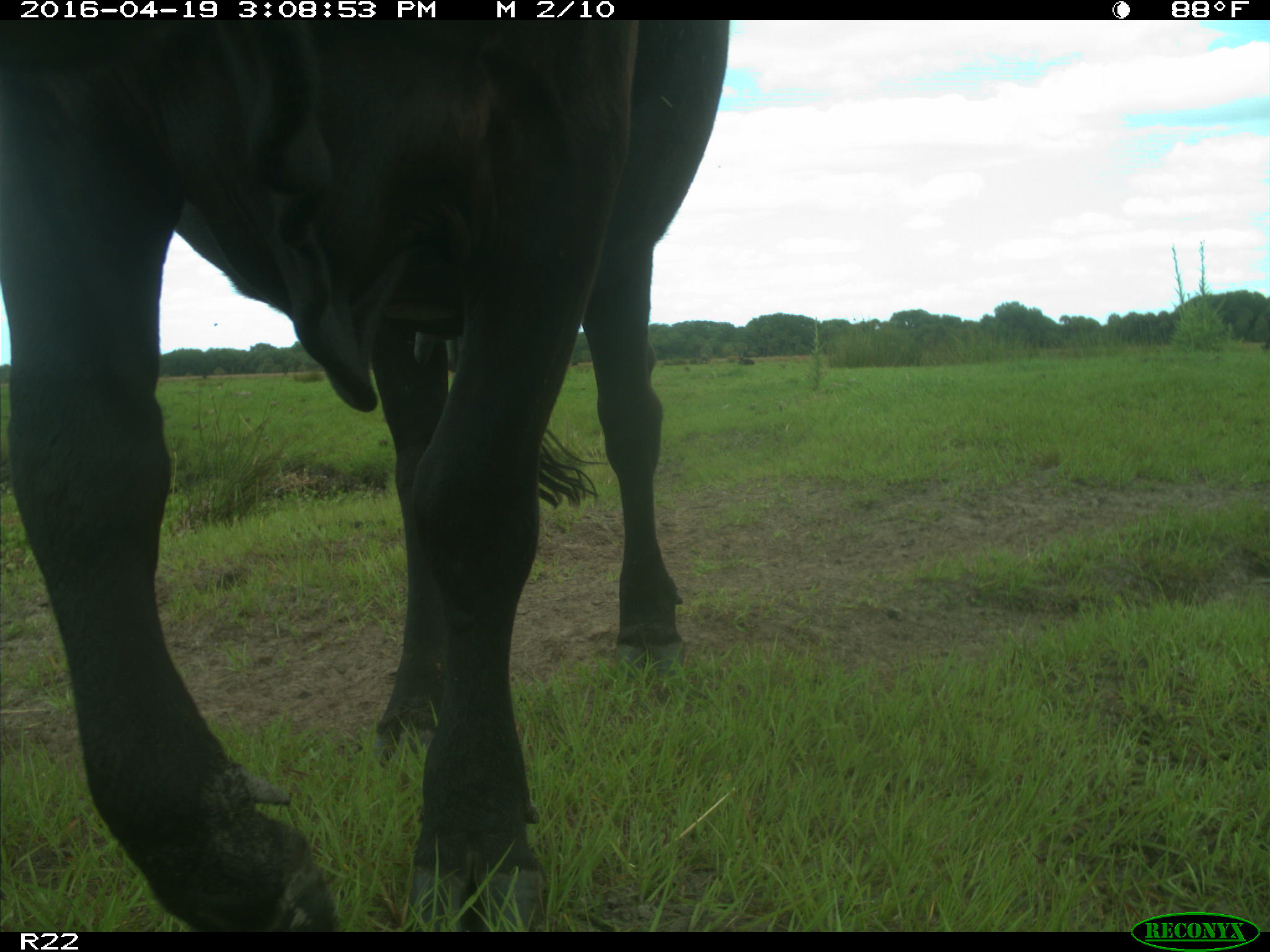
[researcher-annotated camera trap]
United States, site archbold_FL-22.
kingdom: Animalia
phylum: Chordata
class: Mammalia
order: Artiodactyla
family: Bovidae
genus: Bos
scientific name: Bos taurus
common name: domestic cow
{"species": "Bos taurus (domestic cow)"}